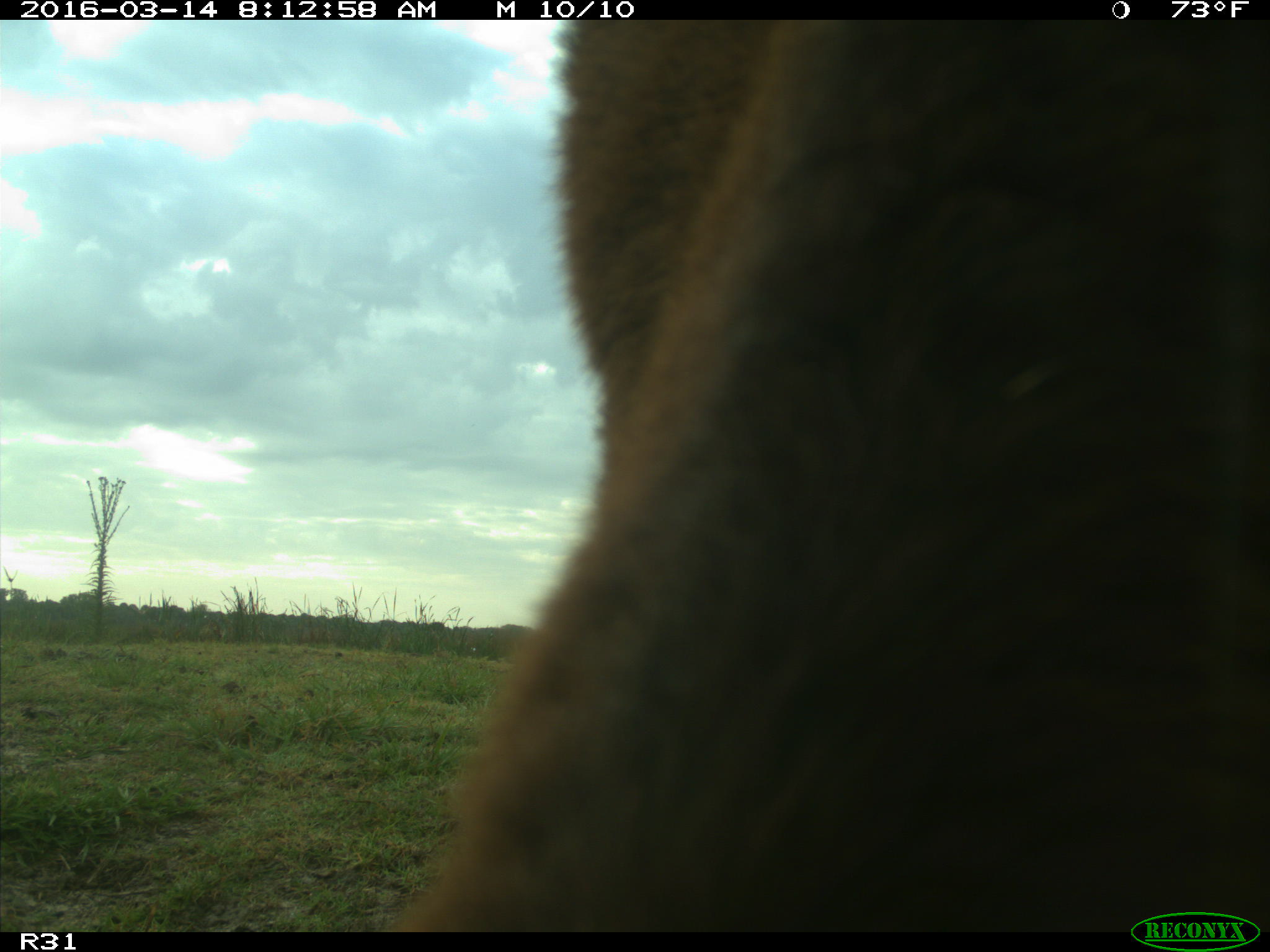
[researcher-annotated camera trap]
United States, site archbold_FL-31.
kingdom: Animalia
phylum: Chordata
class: Mammalia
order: Artiodactyla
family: Bovidae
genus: Bos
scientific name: Bos taurus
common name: domestic cow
Bos taurus (domestic cow).